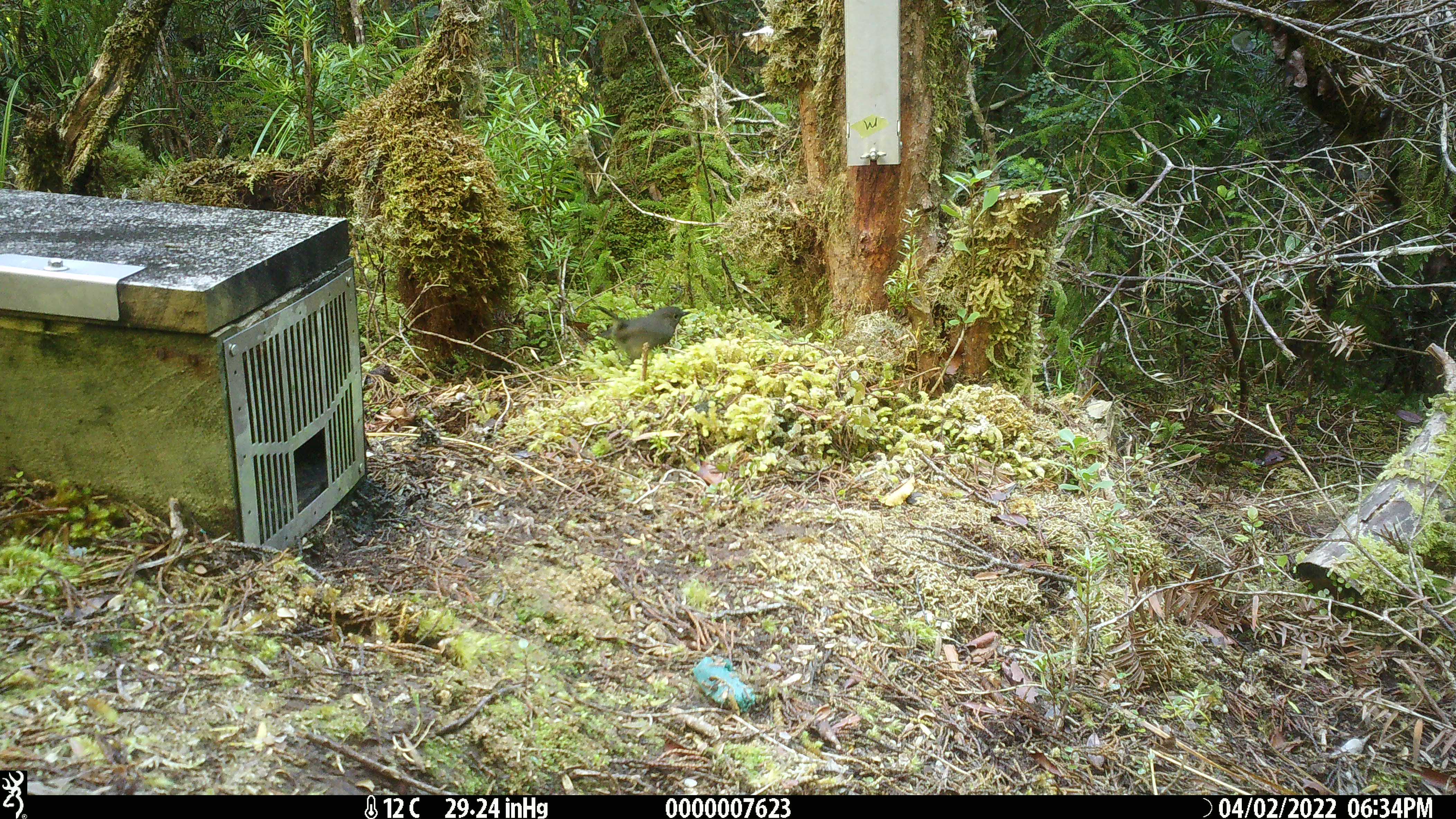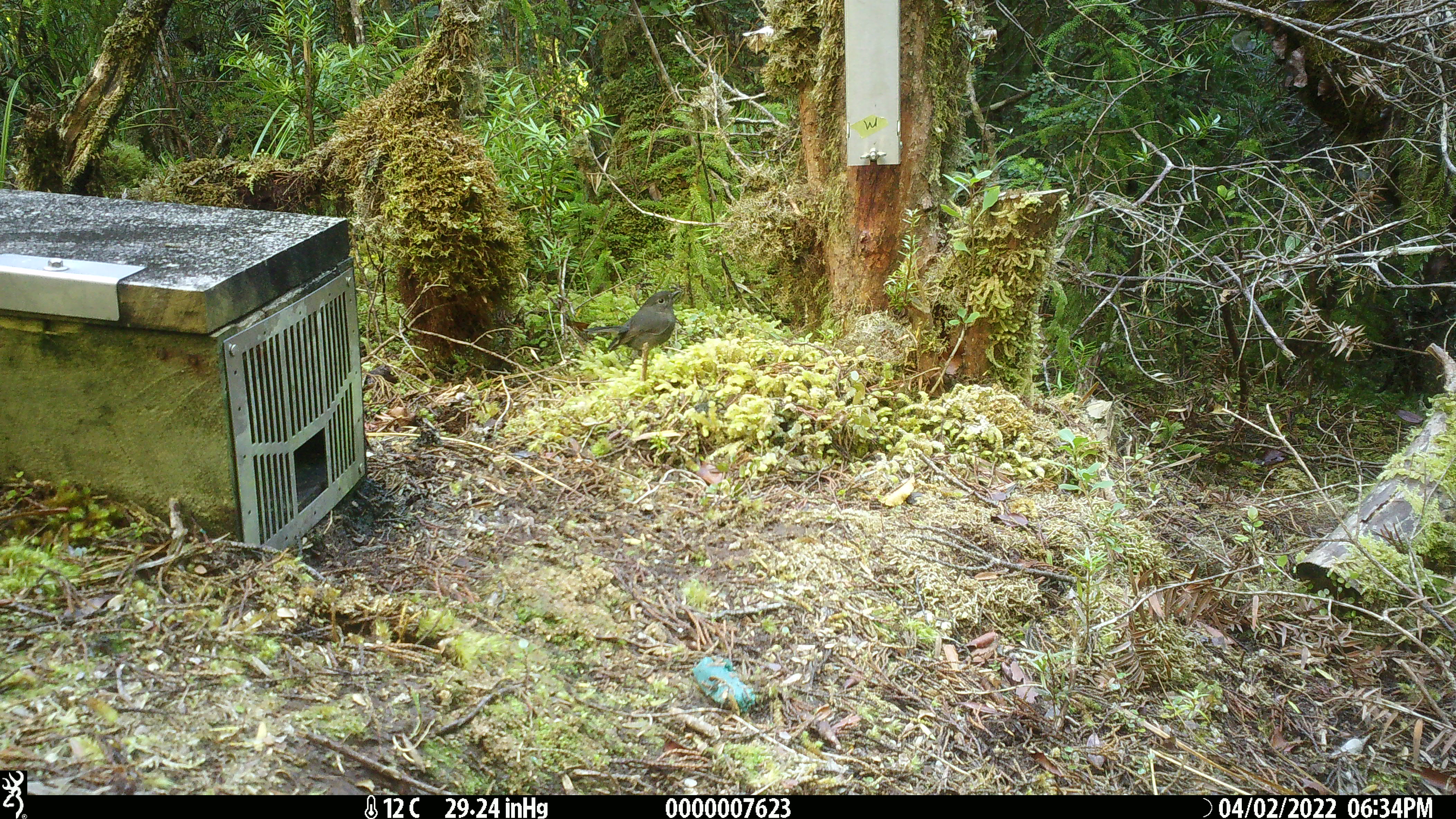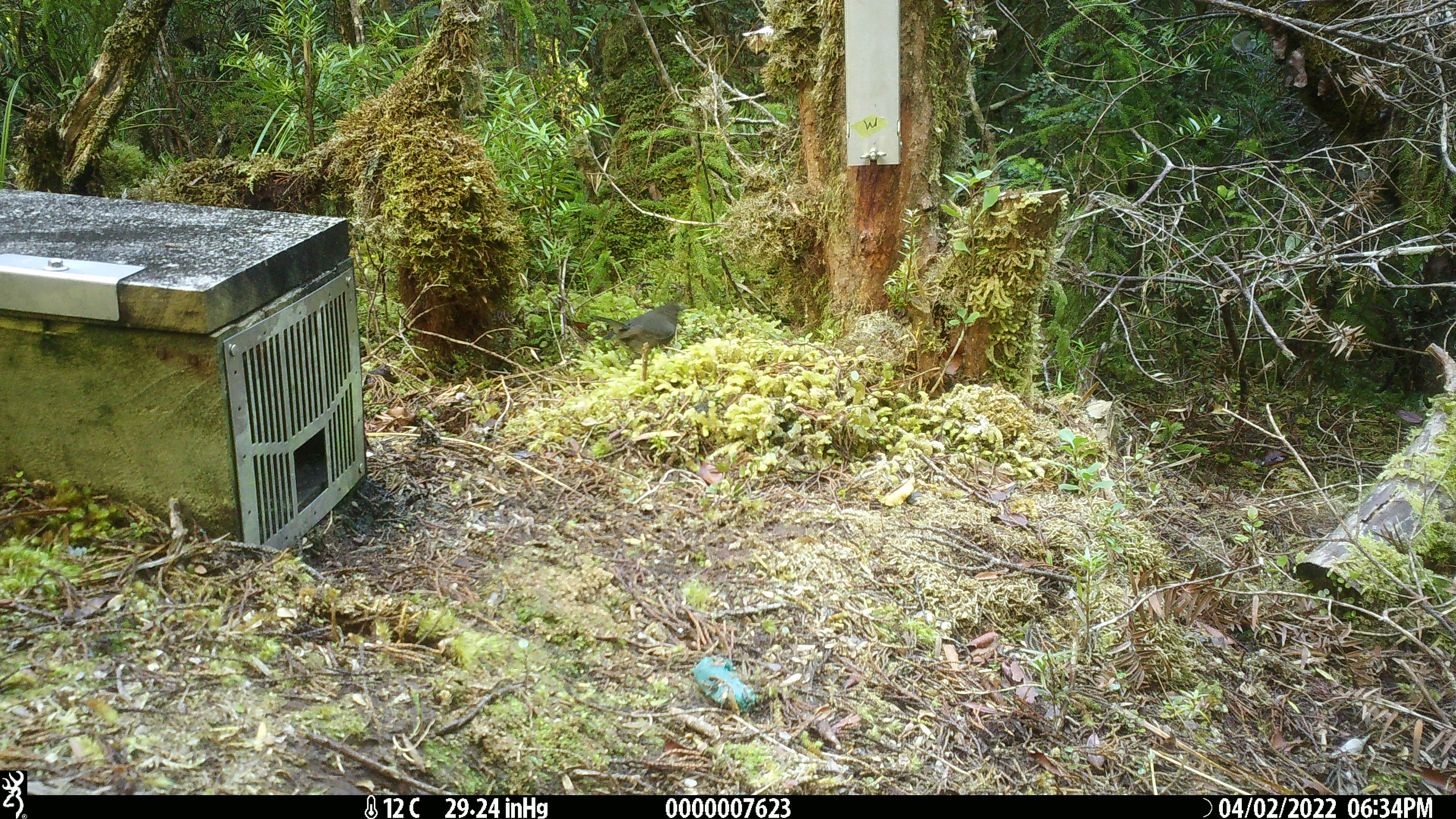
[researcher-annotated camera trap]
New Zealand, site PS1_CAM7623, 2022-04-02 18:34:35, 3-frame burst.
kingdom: Animalia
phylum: Chordata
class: Aves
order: Passeriformes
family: Petroicidae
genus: Petroica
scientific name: Petroica australis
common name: new zealand robin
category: robin